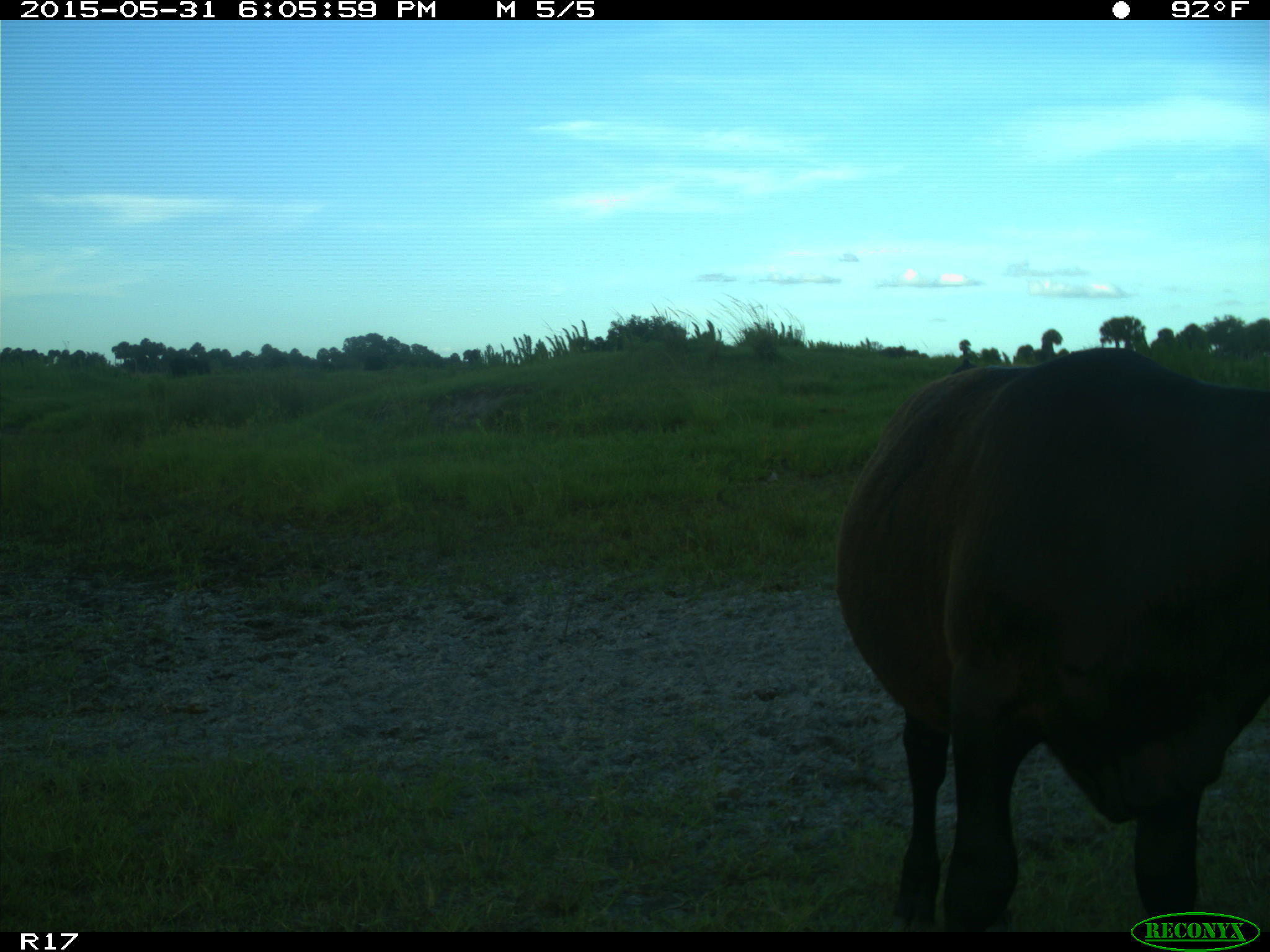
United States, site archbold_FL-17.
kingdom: Animalia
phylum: Chordata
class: Mammalia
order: Artiodactyla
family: Bovidae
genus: Bos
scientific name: Bos taurus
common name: domestic cow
Bos taurus (domestic cow).